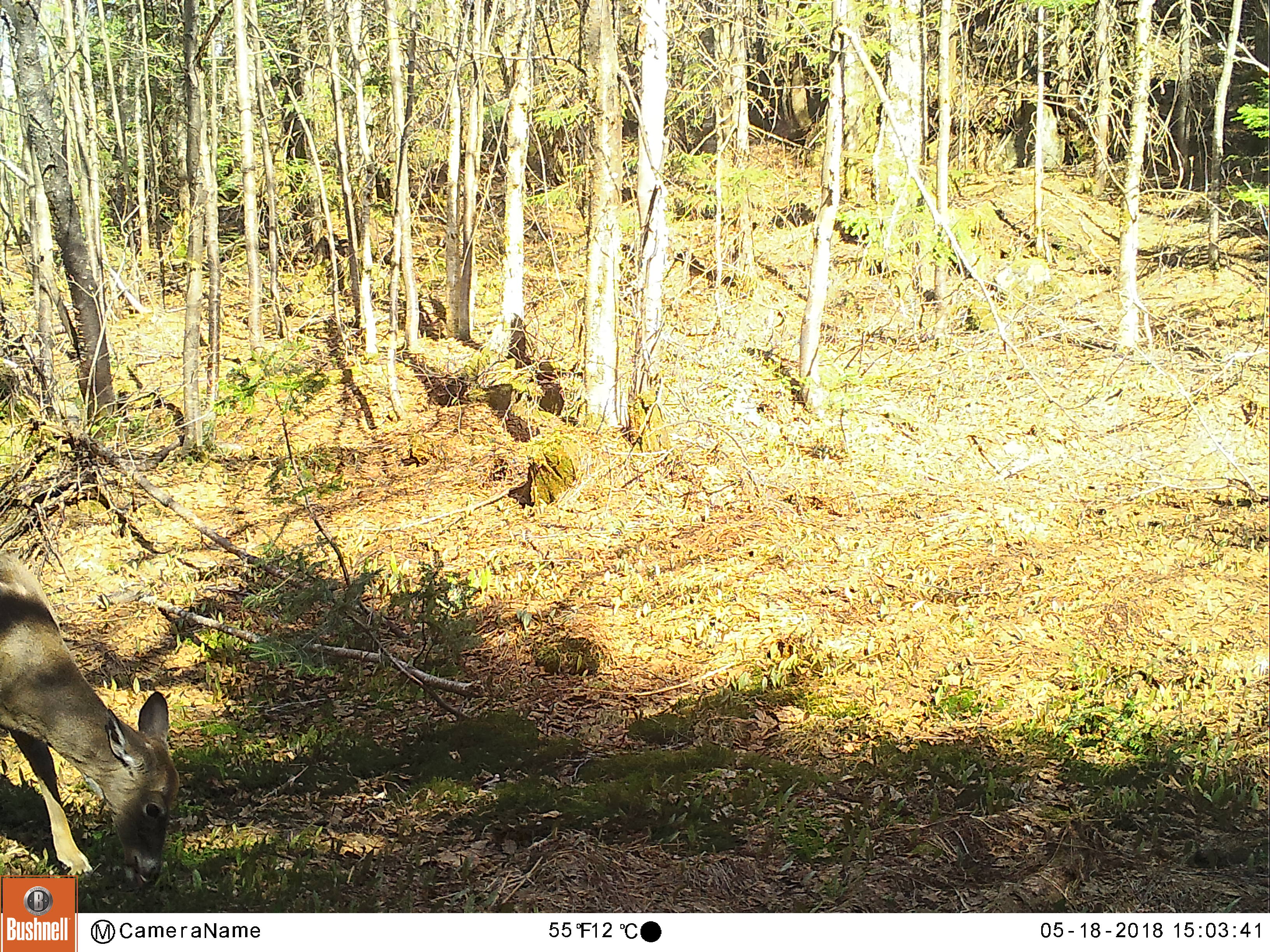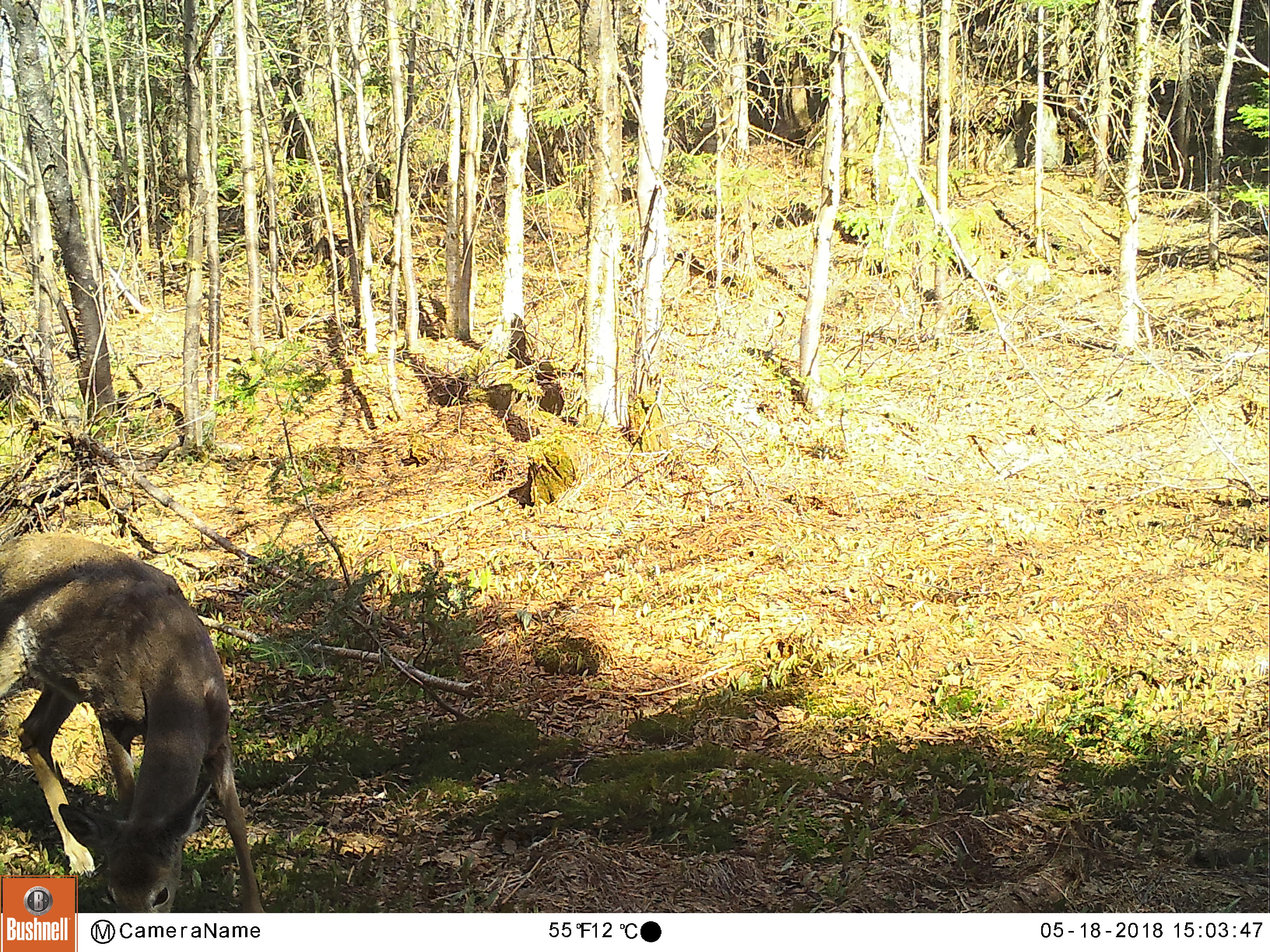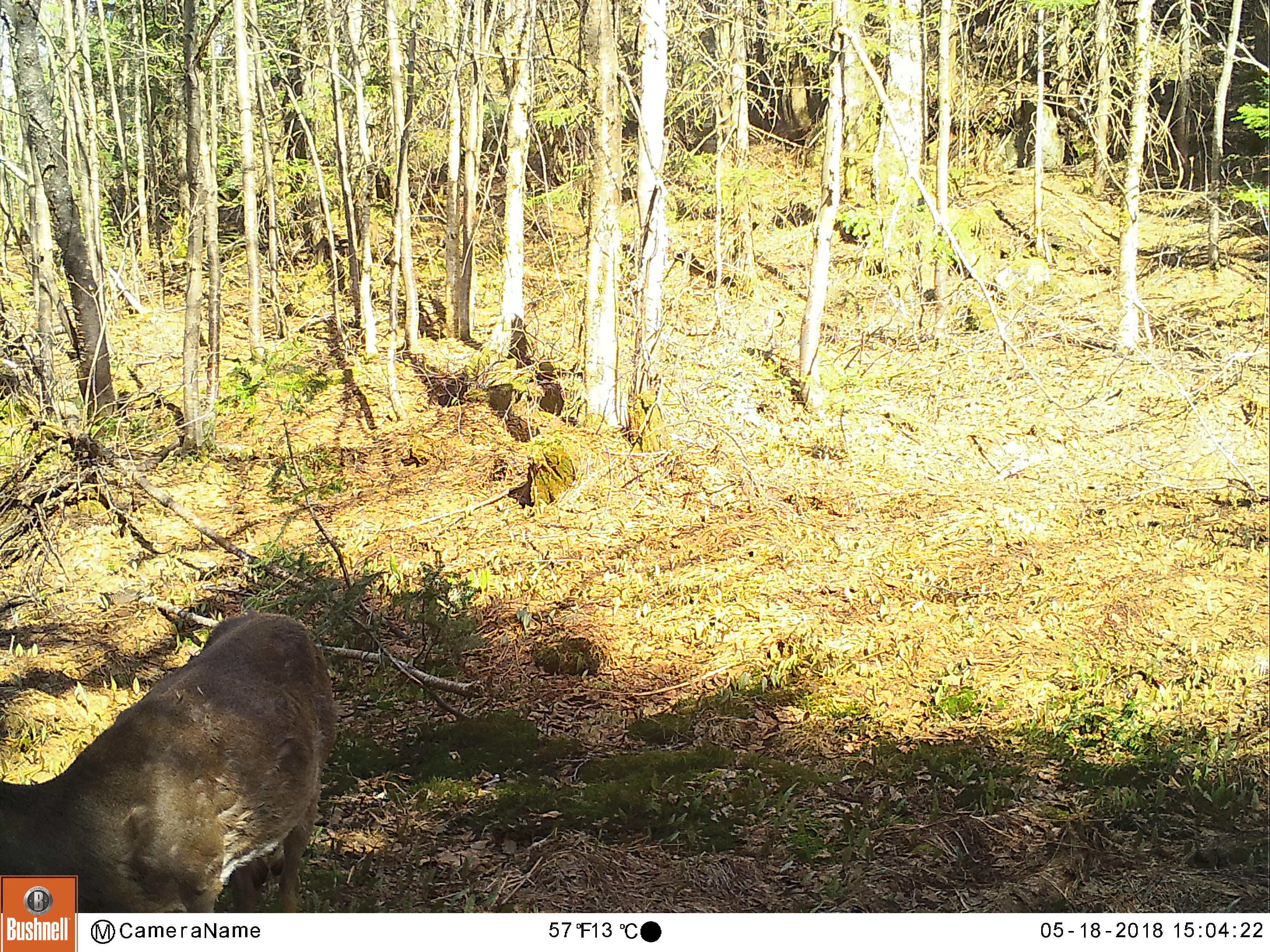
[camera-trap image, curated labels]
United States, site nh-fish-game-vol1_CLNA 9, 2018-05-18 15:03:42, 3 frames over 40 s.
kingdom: Animalia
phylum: Chordata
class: Mammalia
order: Artiodactyla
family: Cervidae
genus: Odocoileus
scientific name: Odocoileus virginianus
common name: white-tailed deer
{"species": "white-tailed deer (Odocoileus virginianus)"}